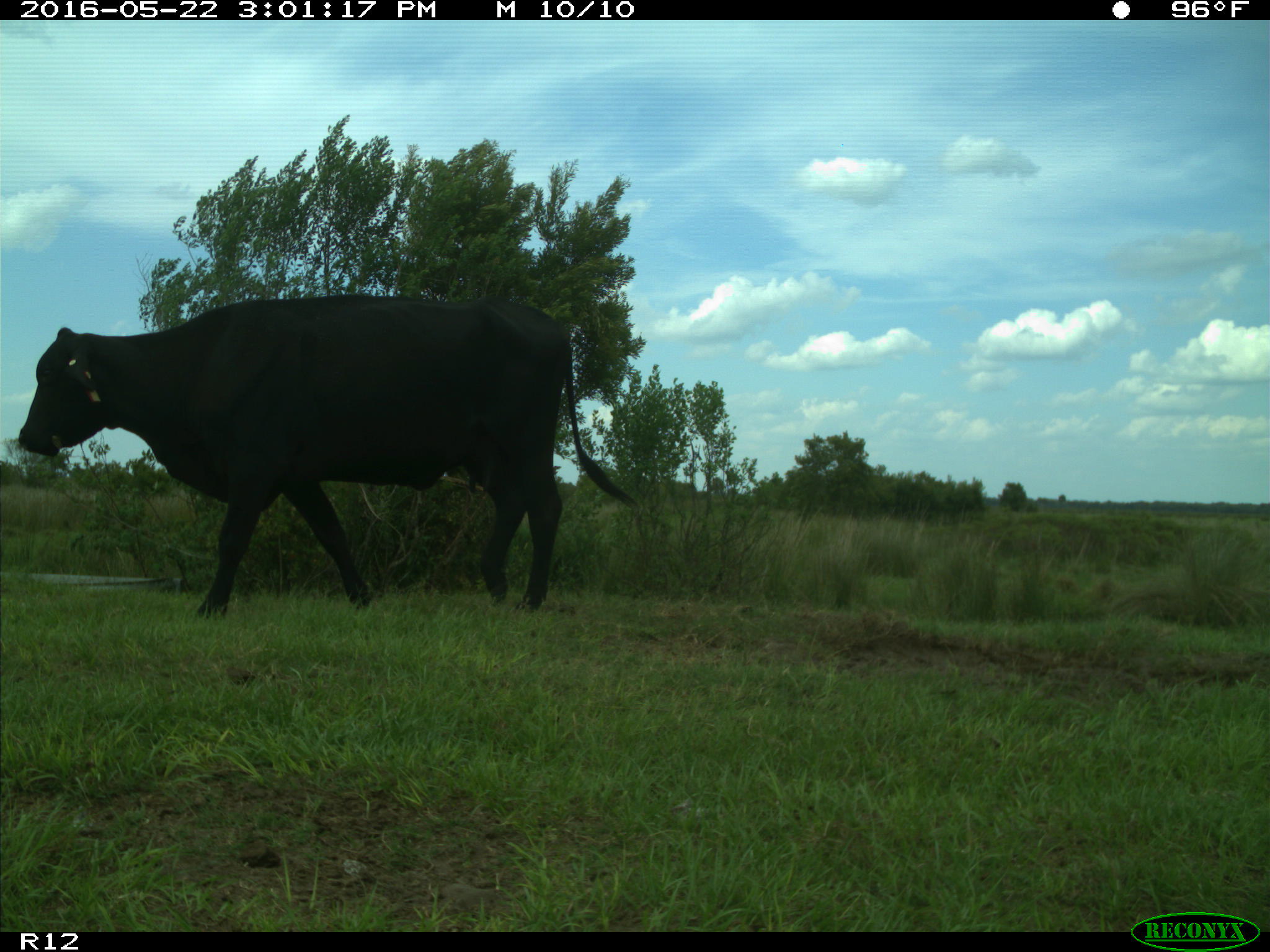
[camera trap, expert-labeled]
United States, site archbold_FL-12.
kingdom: Animalia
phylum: Chordata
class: Mammalia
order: Artiodactyla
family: Bovidae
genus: Bos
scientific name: Bos taurus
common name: domestic cow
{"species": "Bos taurus (domestic cow)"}